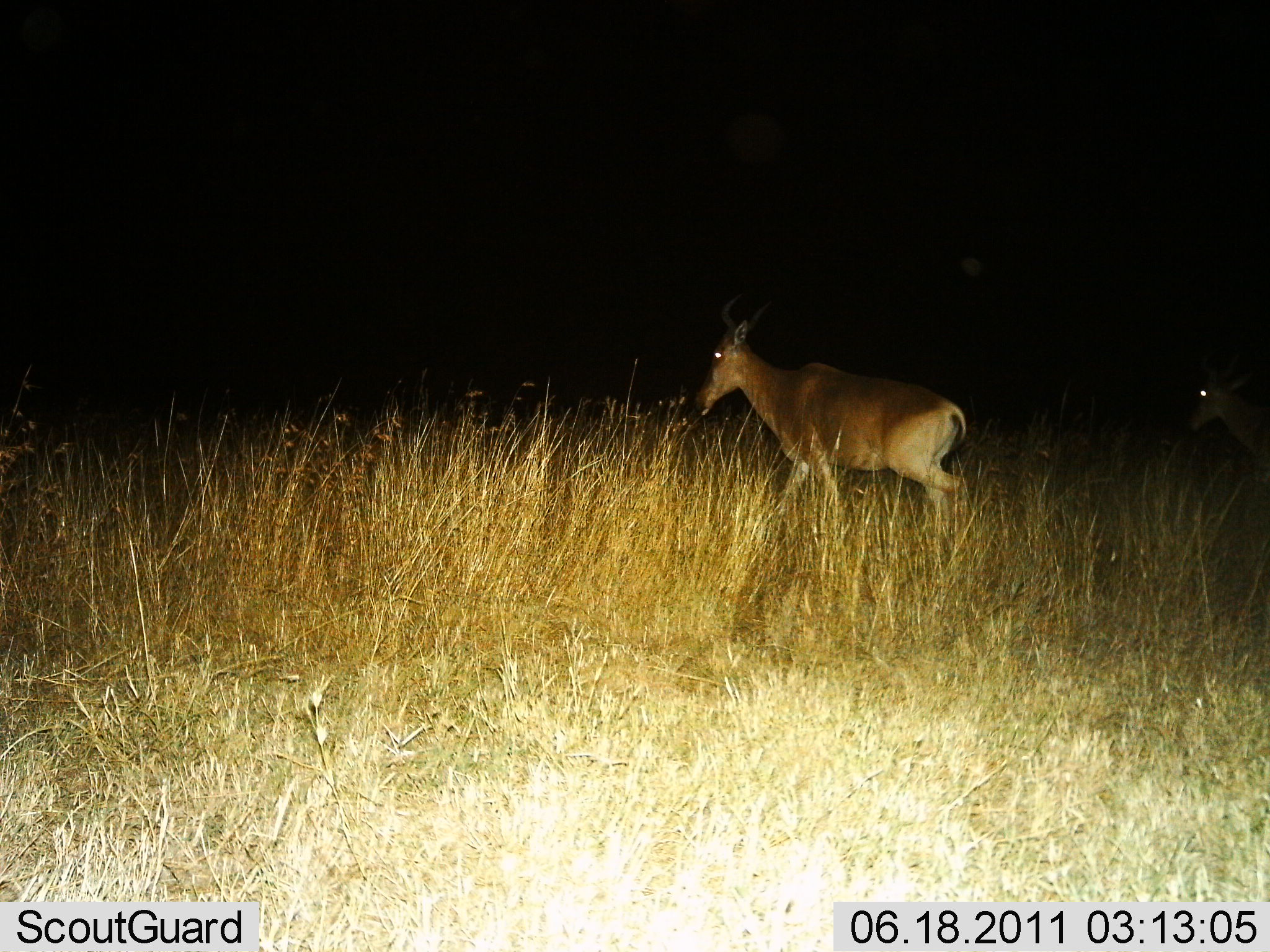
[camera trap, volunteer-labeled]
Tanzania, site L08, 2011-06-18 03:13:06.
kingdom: Animalia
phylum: Chordata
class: Mammalia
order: Artiodactyla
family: Bovidae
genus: Alcelaphus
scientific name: Alcelaphus buselaphus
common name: hartebeest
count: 2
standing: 17%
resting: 0%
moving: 83%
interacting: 0%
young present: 0%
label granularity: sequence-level